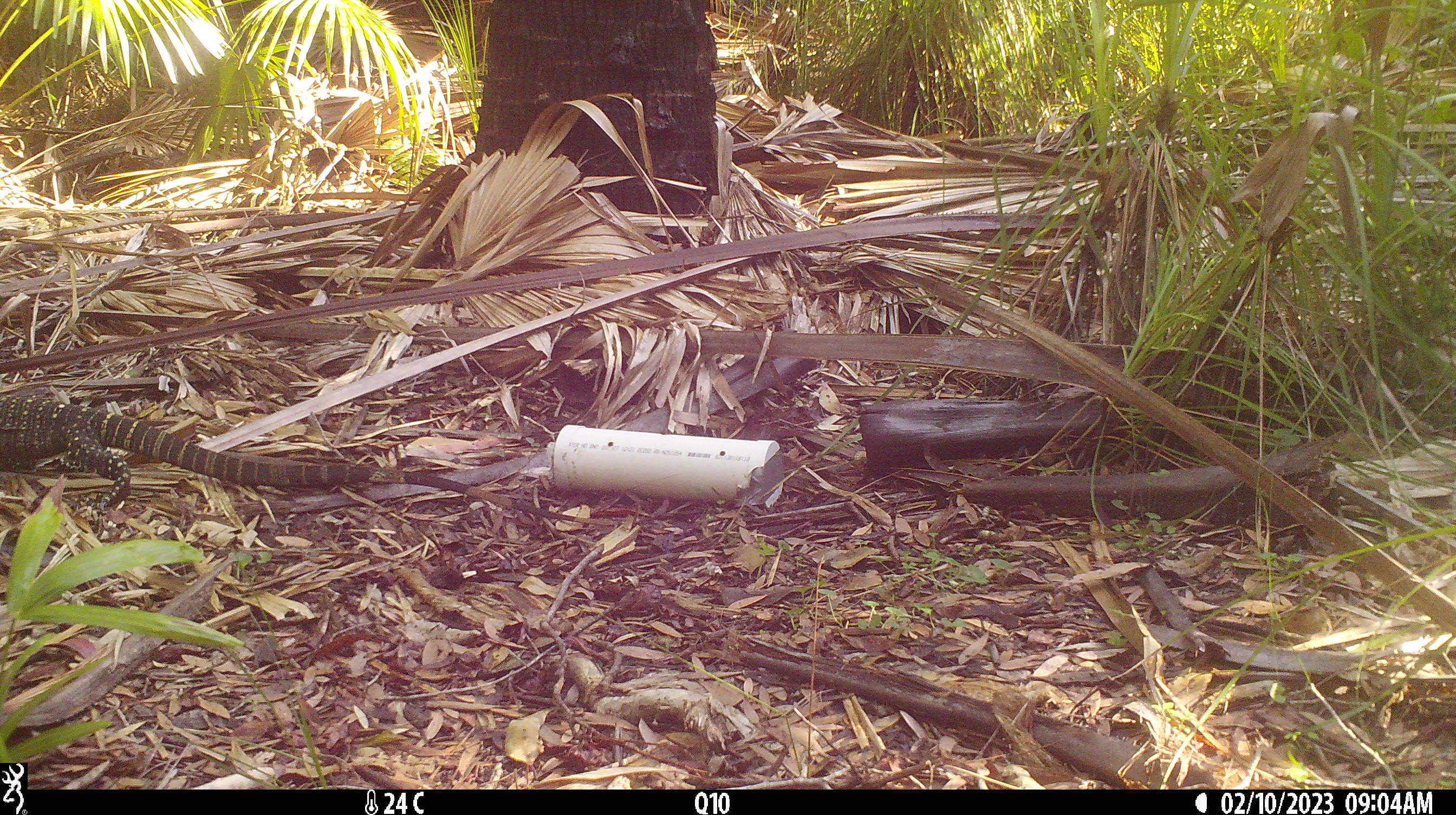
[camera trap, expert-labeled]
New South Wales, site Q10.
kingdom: Animalia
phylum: Chordata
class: Reptilia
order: Squamata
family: Varanidae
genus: Varanus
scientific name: Varanus varius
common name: lace monitor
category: goanna